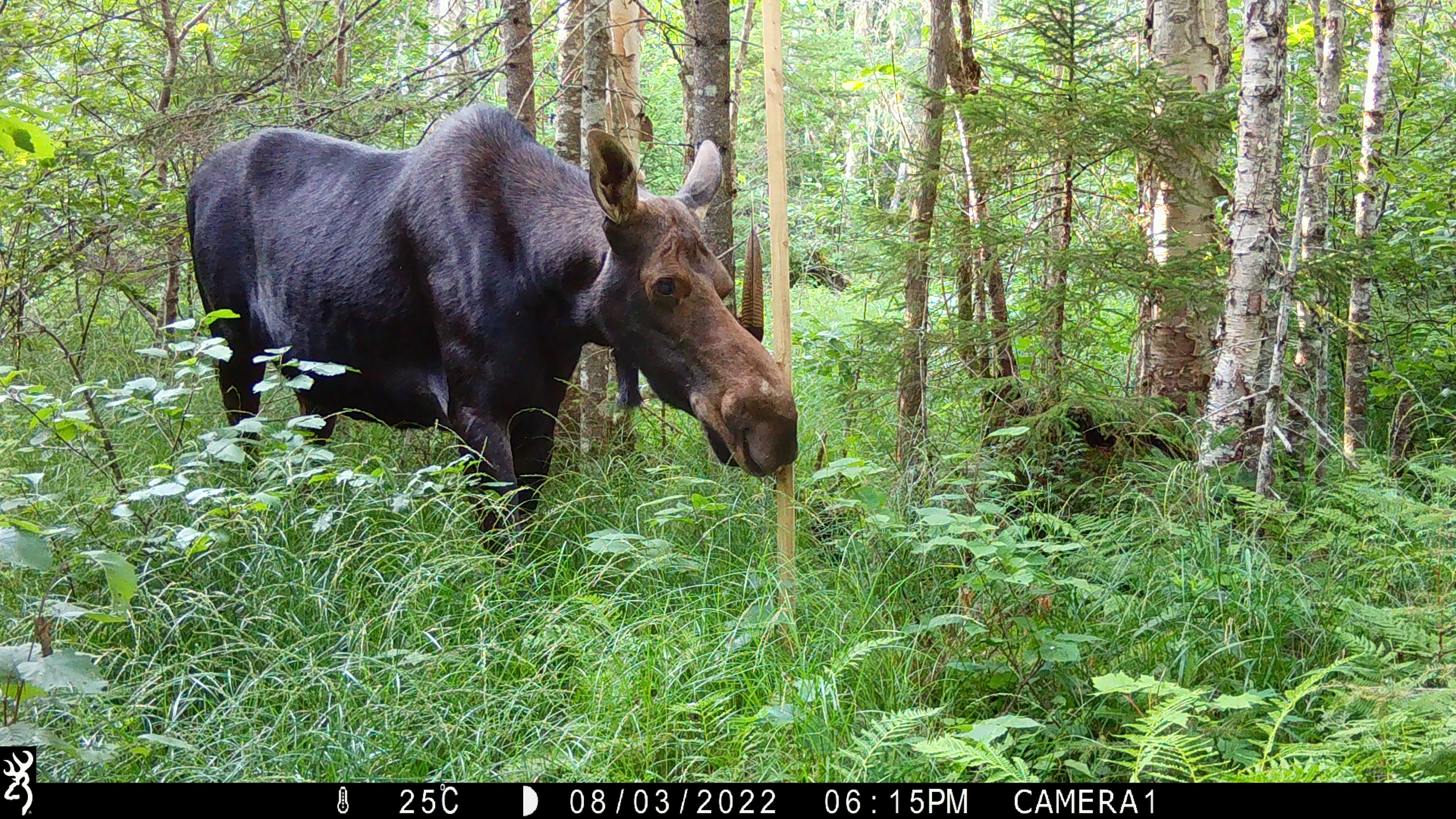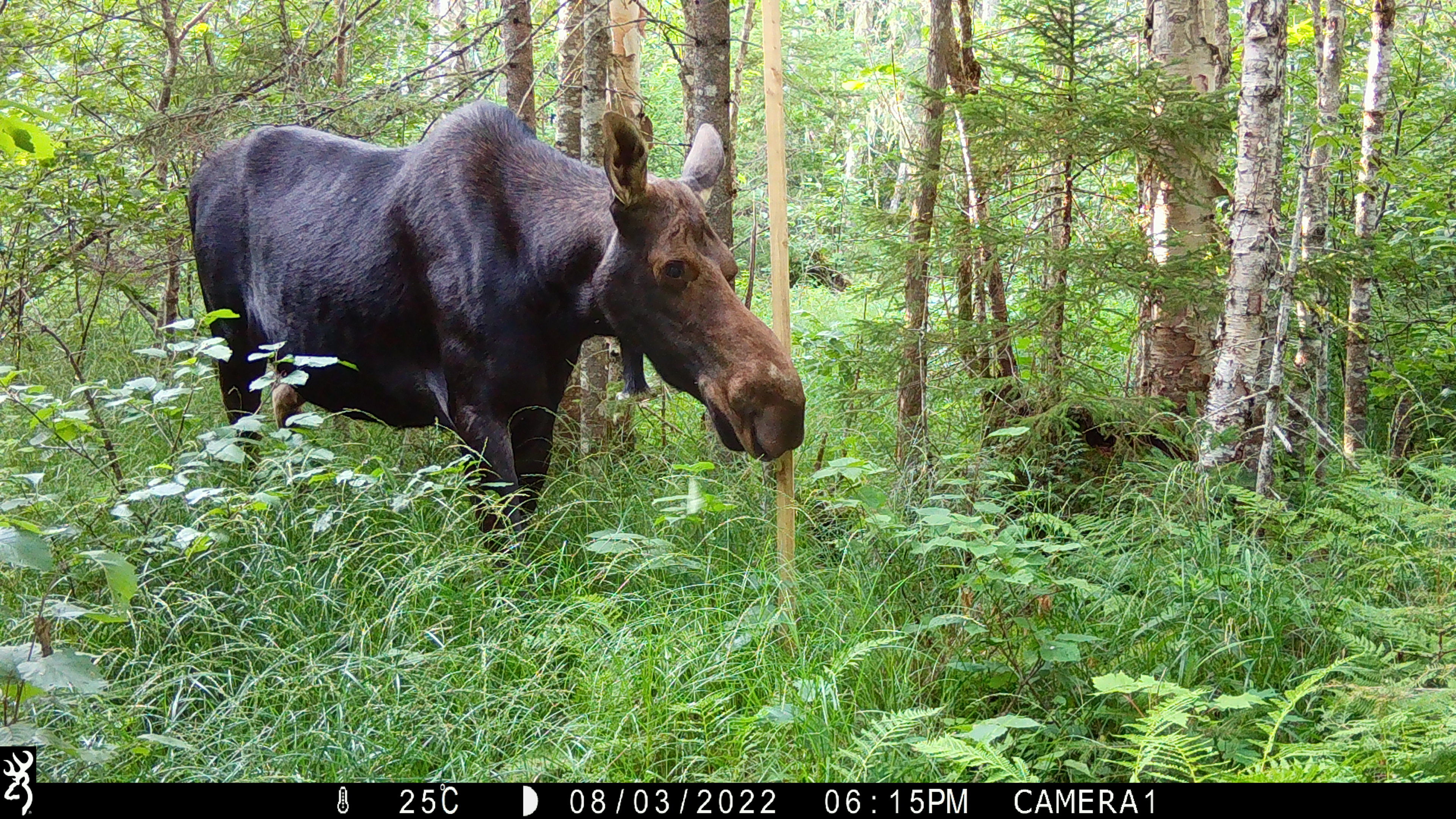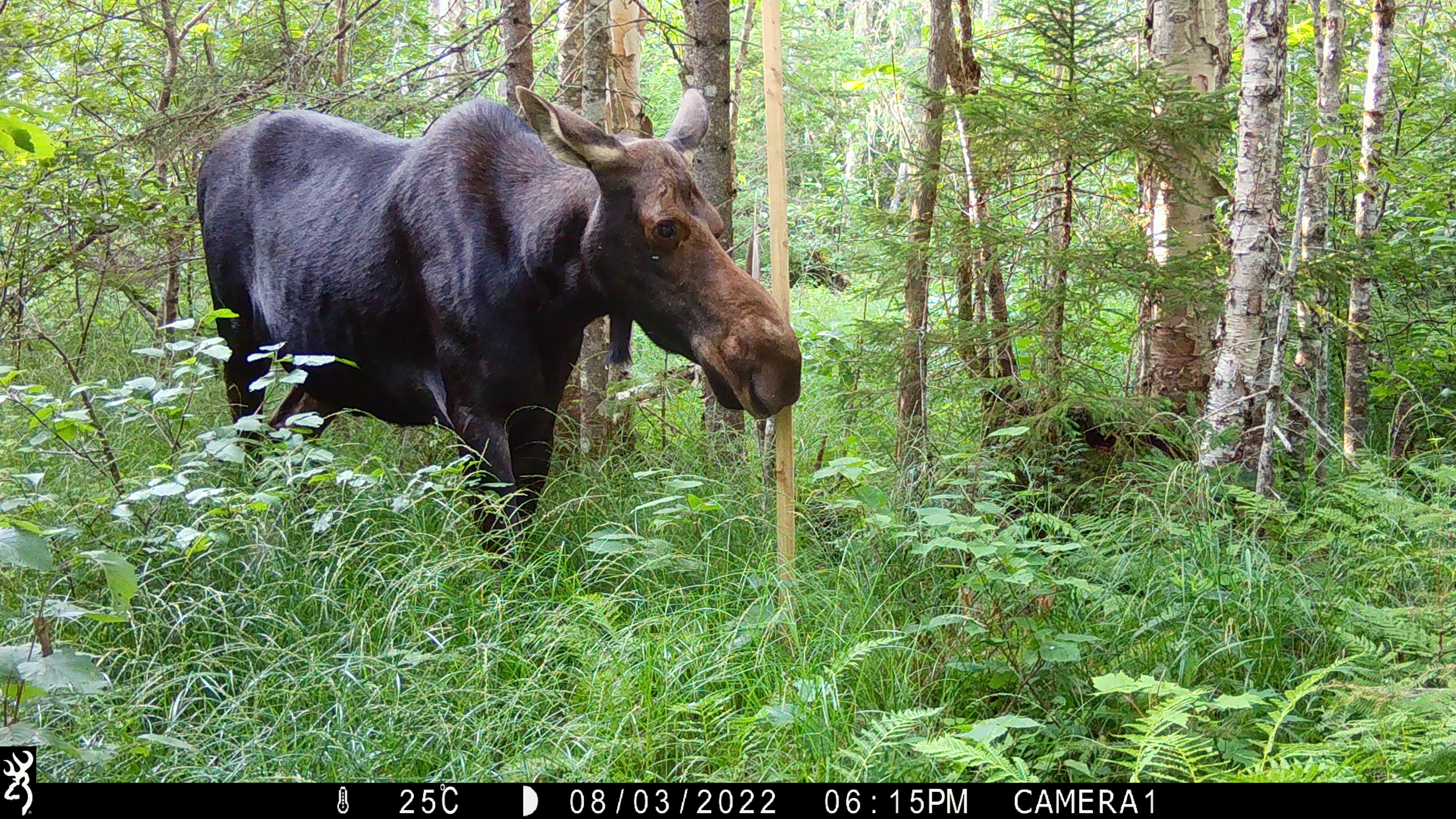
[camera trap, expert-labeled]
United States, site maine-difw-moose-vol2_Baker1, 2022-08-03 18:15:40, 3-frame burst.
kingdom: Animalia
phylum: Chordata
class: Mammalia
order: Artiodactyla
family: Cervidae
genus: Alces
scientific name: Alces alces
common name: moose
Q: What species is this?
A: Moose (Alces alces).